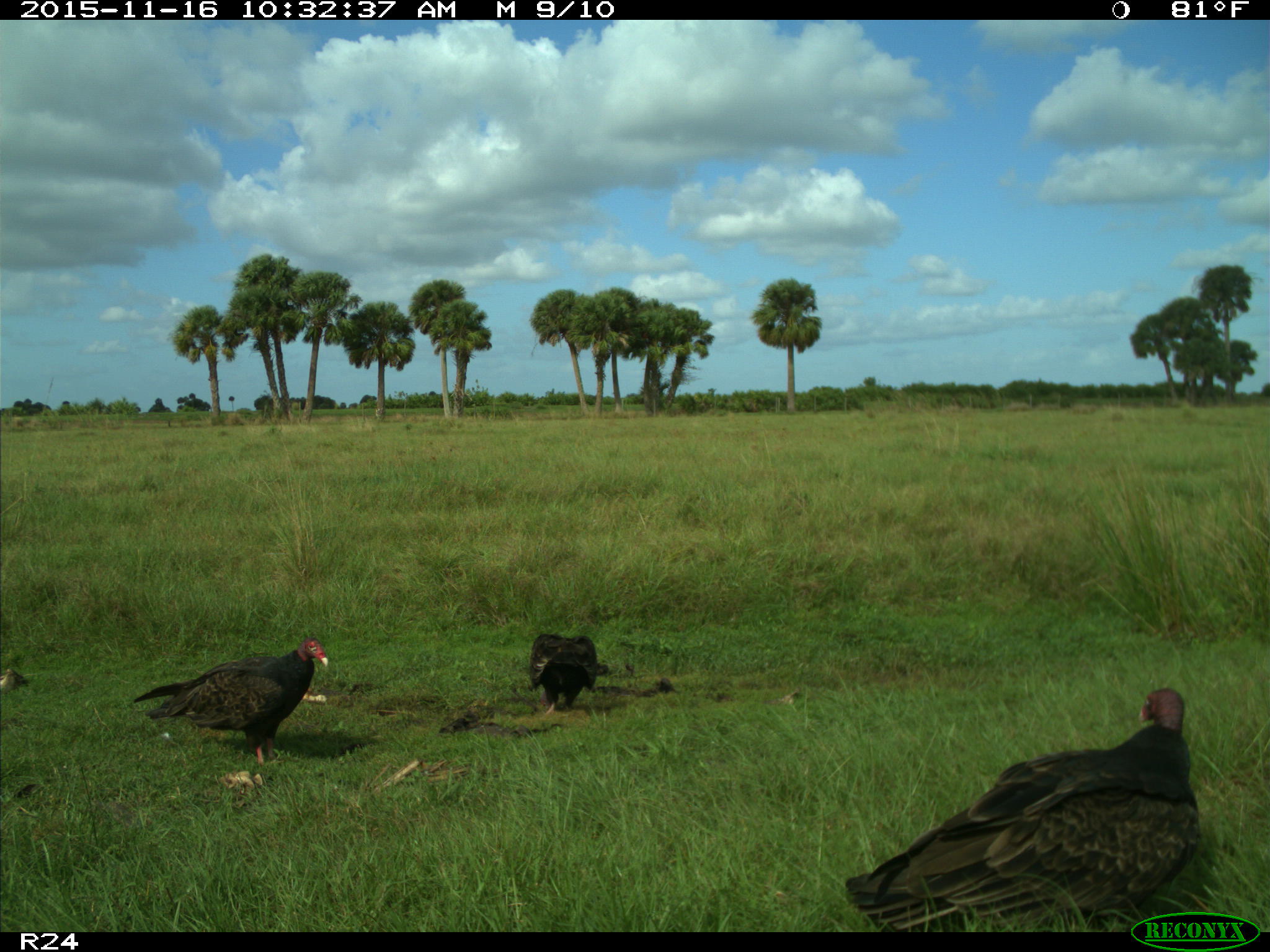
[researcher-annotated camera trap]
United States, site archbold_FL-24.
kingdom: Animalia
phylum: Chordata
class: Aves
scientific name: Aves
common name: birds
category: unidentified bird